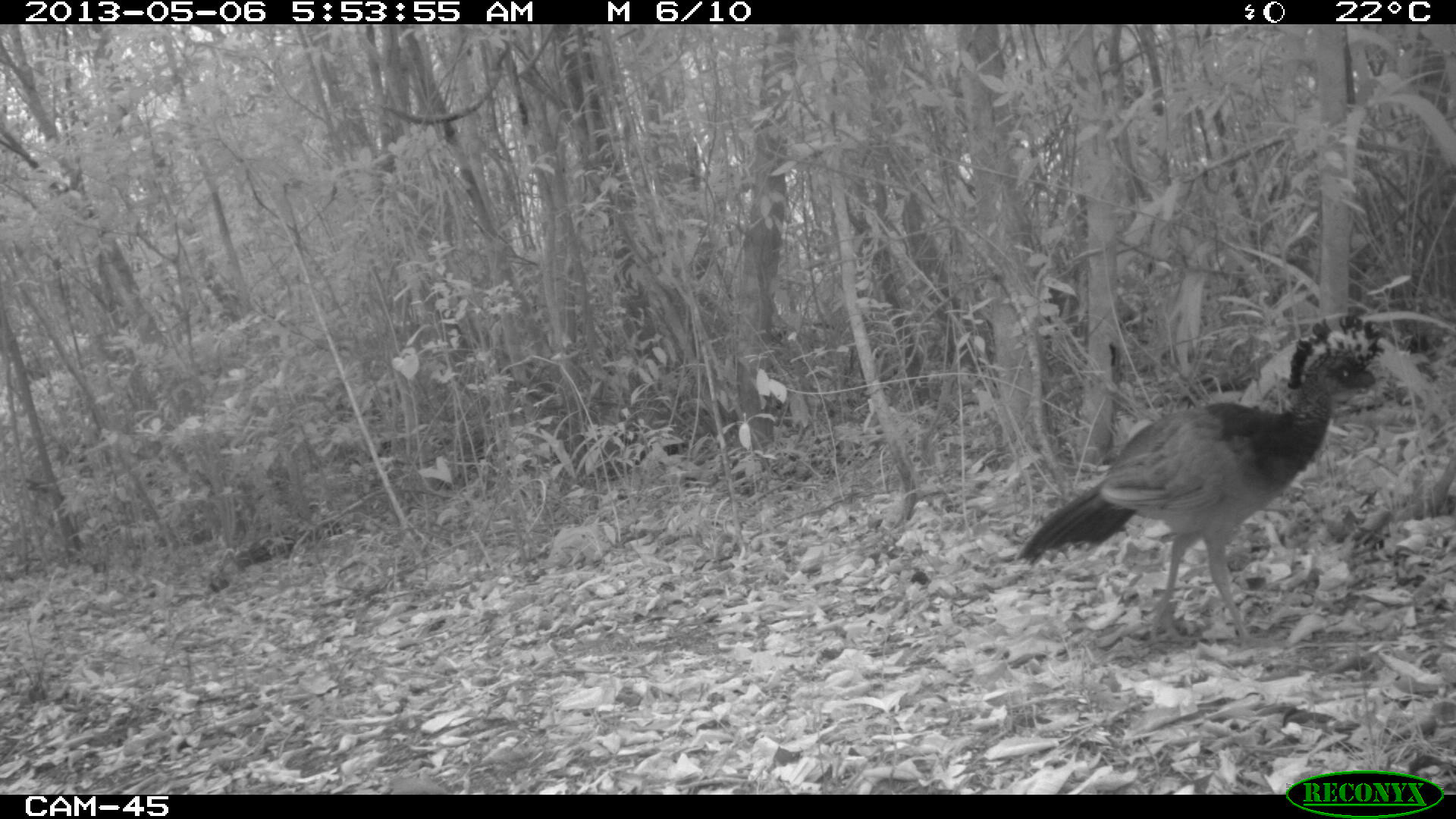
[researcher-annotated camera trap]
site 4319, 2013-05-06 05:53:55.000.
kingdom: Animalia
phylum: Chordata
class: Aves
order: Galliformes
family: Cracidae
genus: Crax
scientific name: Crax rubra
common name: great curassow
Crax rubra (great curassow), count 1, sex female.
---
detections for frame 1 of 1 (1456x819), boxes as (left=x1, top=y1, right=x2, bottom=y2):
crax rubra: (left=1015, top=312, right=1407, bottom=655)